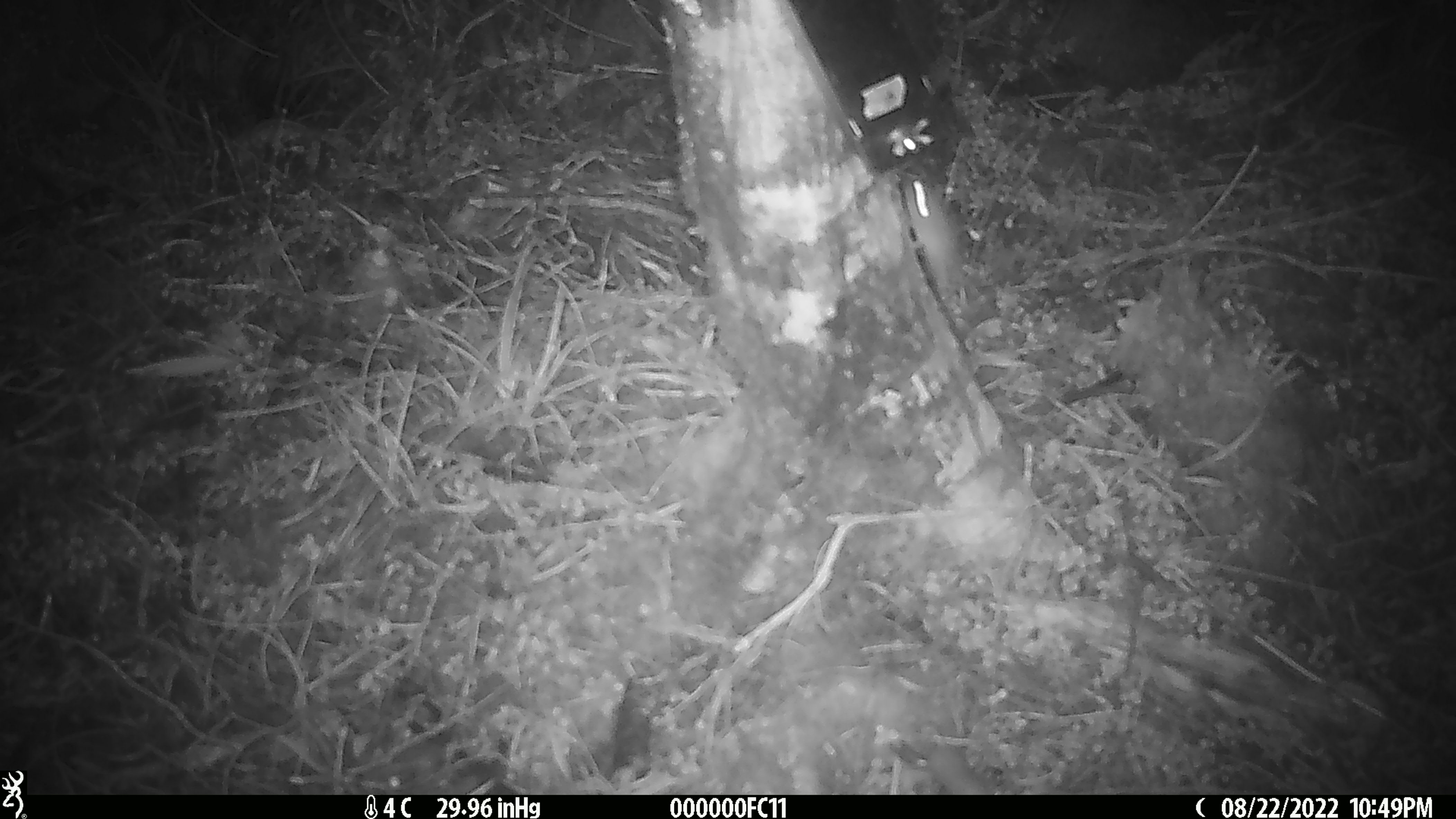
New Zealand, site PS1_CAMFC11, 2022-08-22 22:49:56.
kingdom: Animalia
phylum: Chordata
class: Mammalia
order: Rodentia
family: Muridae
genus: Mus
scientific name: Mus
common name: mouse